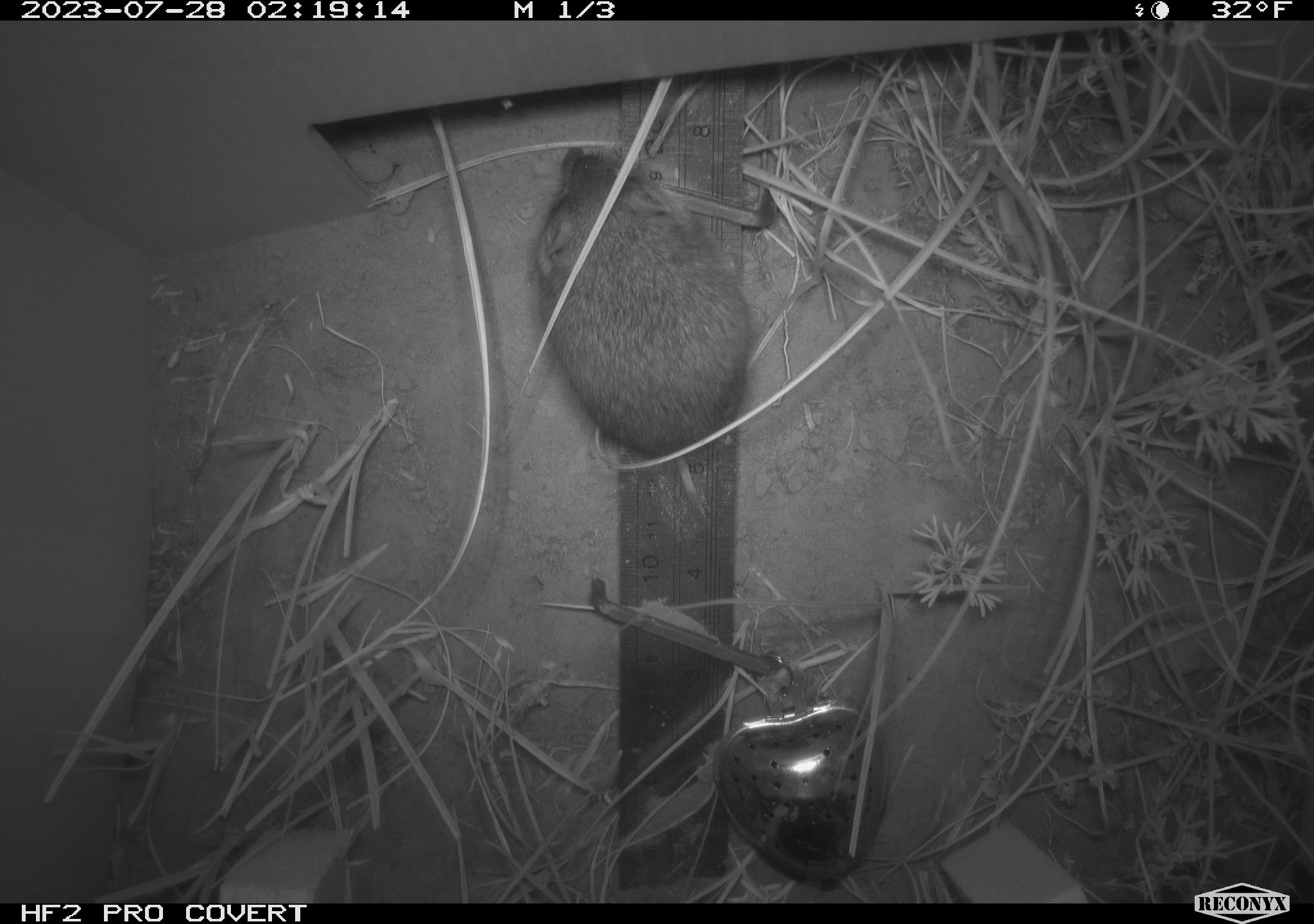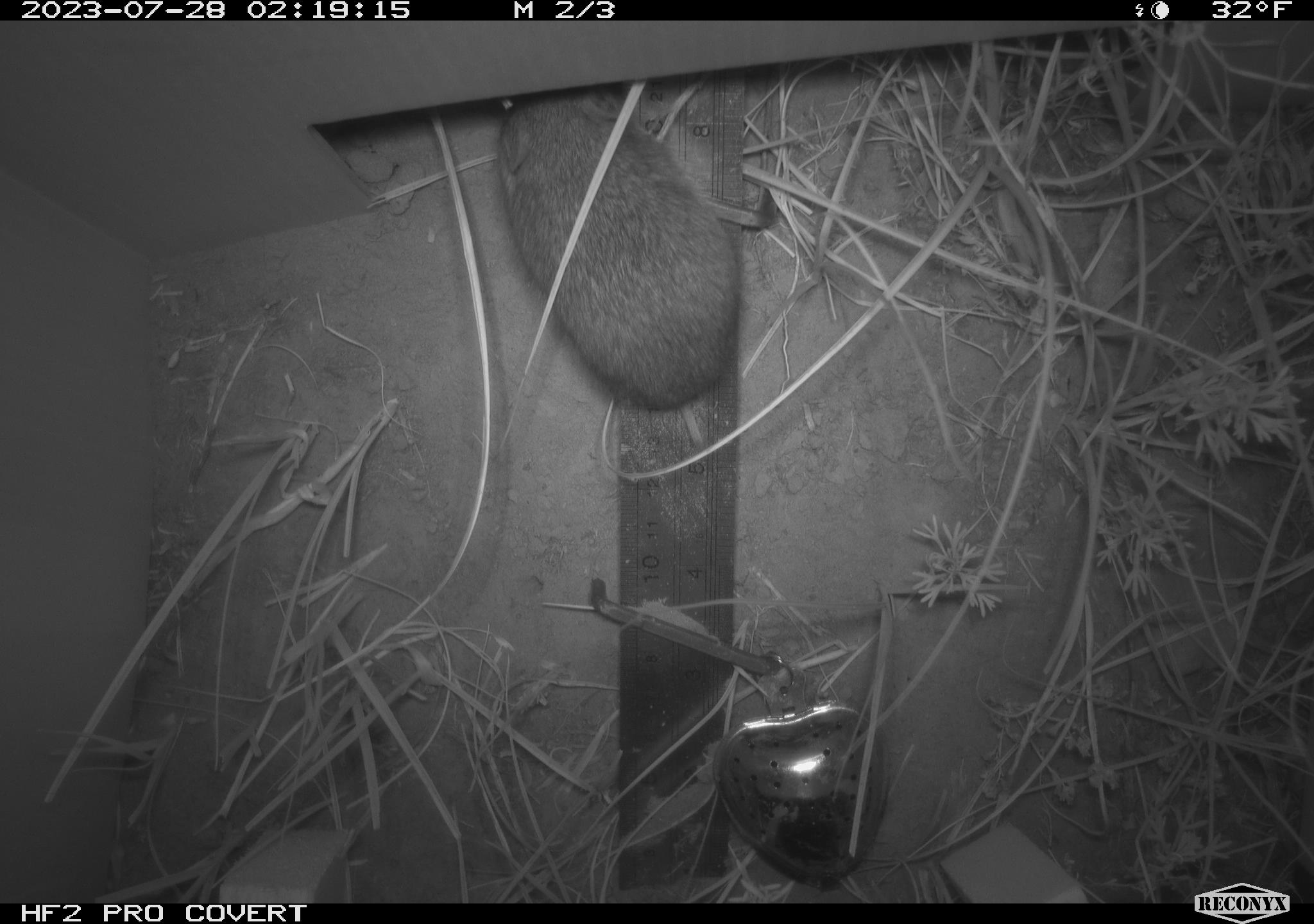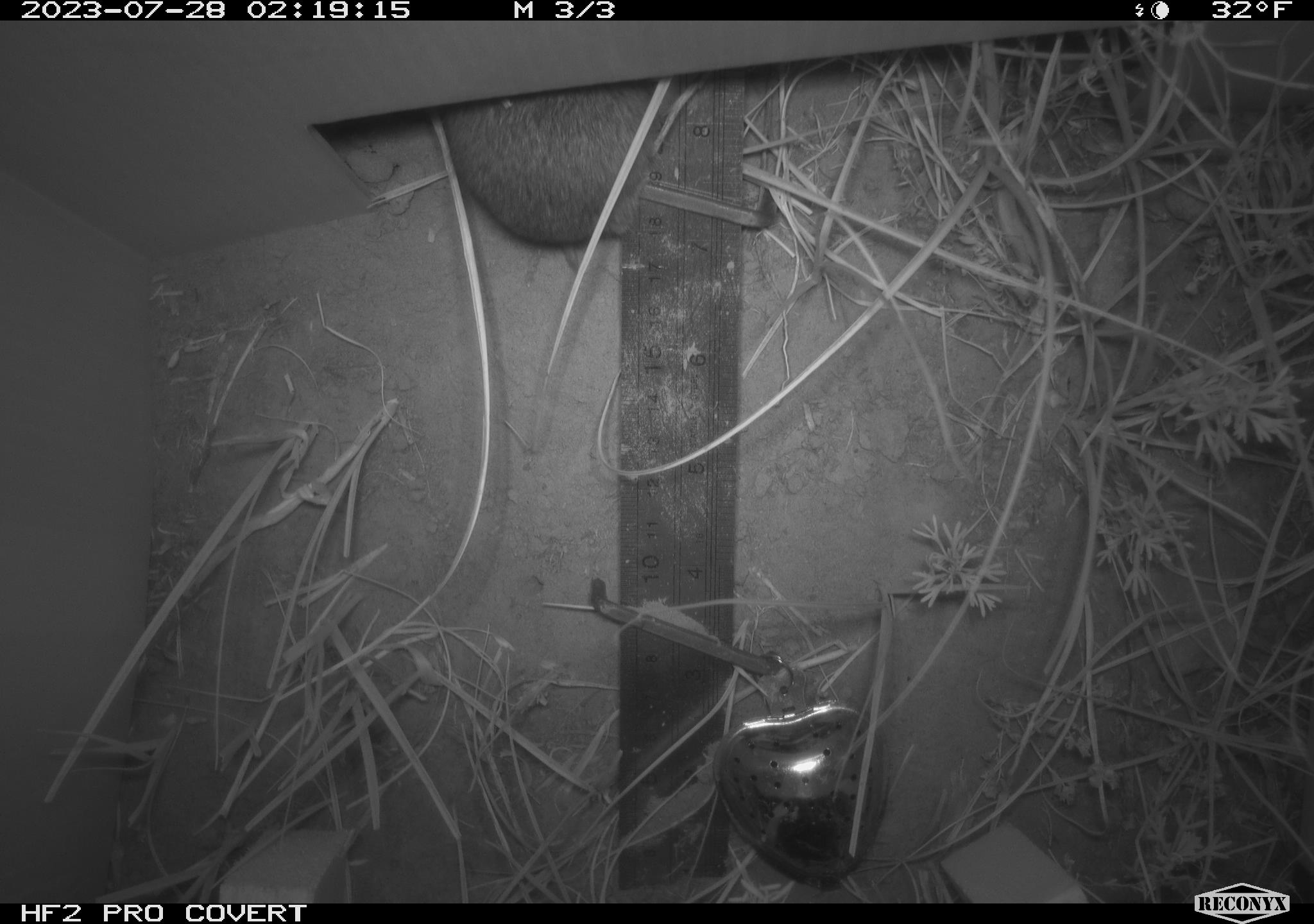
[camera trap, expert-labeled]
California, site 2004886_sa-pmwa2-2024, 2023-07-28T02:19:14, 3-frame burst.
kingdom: Animalia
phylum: Chordata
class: Mammalia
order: Rodentia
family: Cricetidae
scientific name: Arvicolinae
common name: voles, lemmings, and muskrats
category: arvicolinae subfamily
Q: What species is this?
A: Arvicolinae subfamily (voles, lemmings, and muskrats) (Arvicolinae).